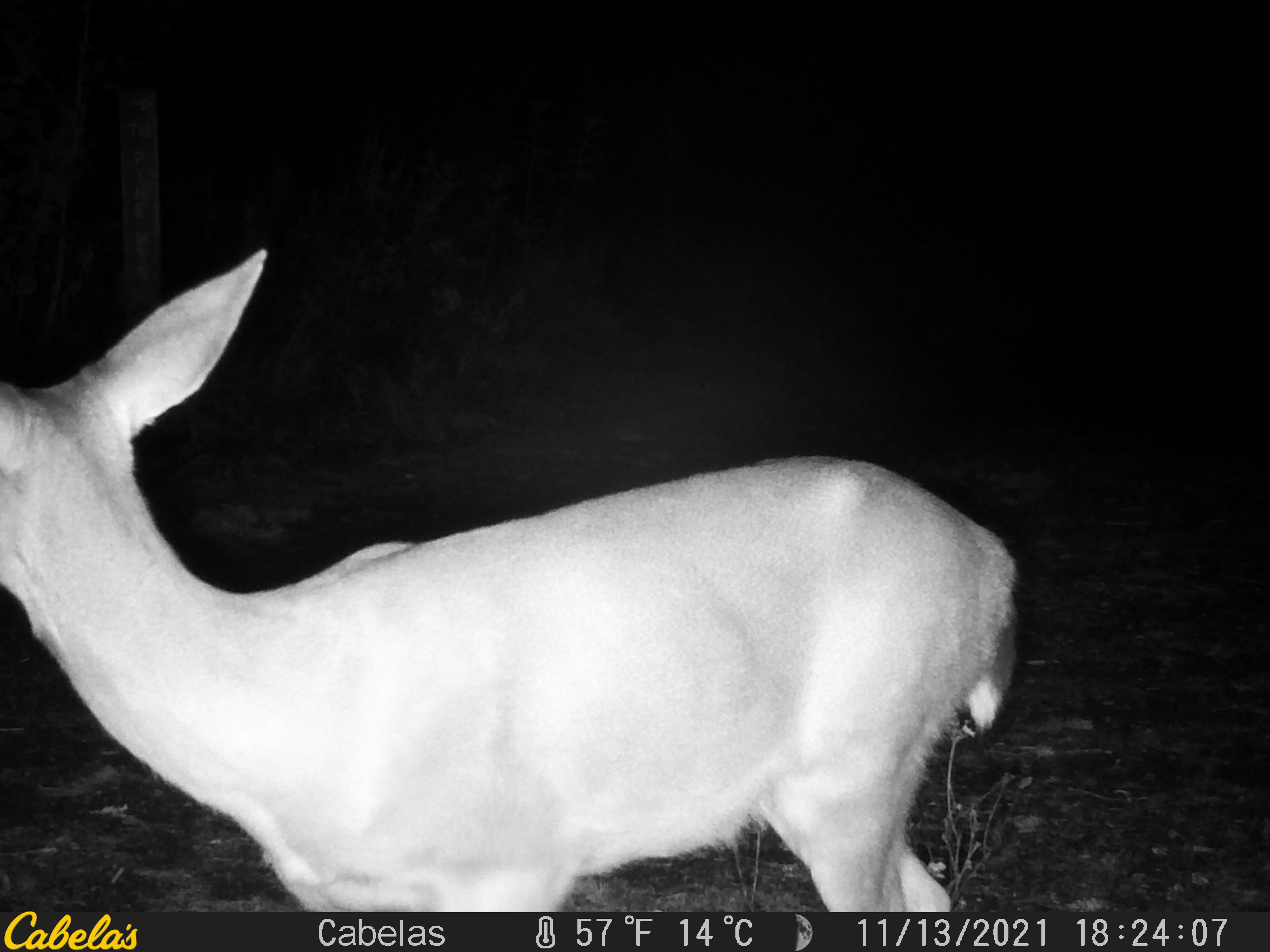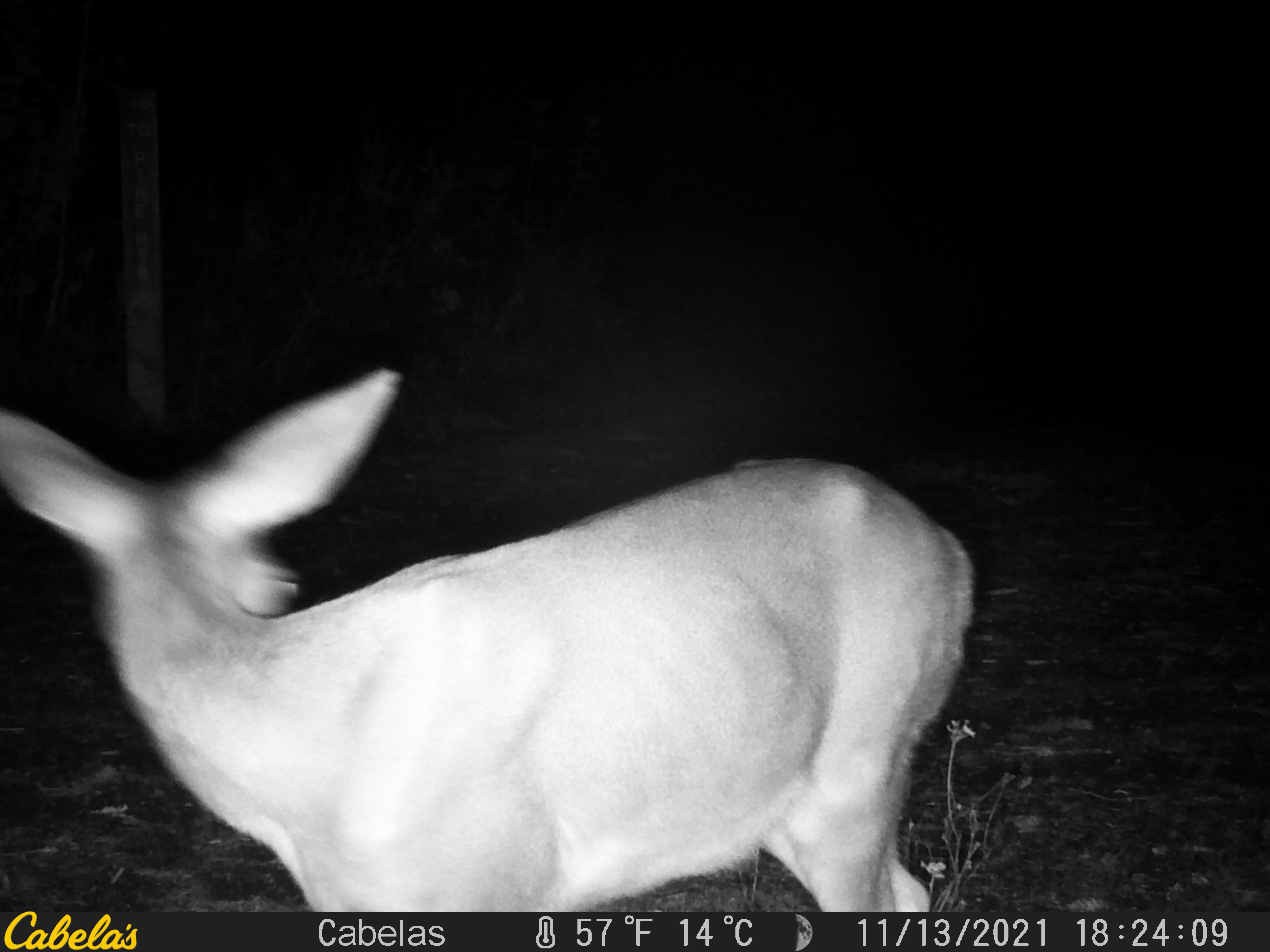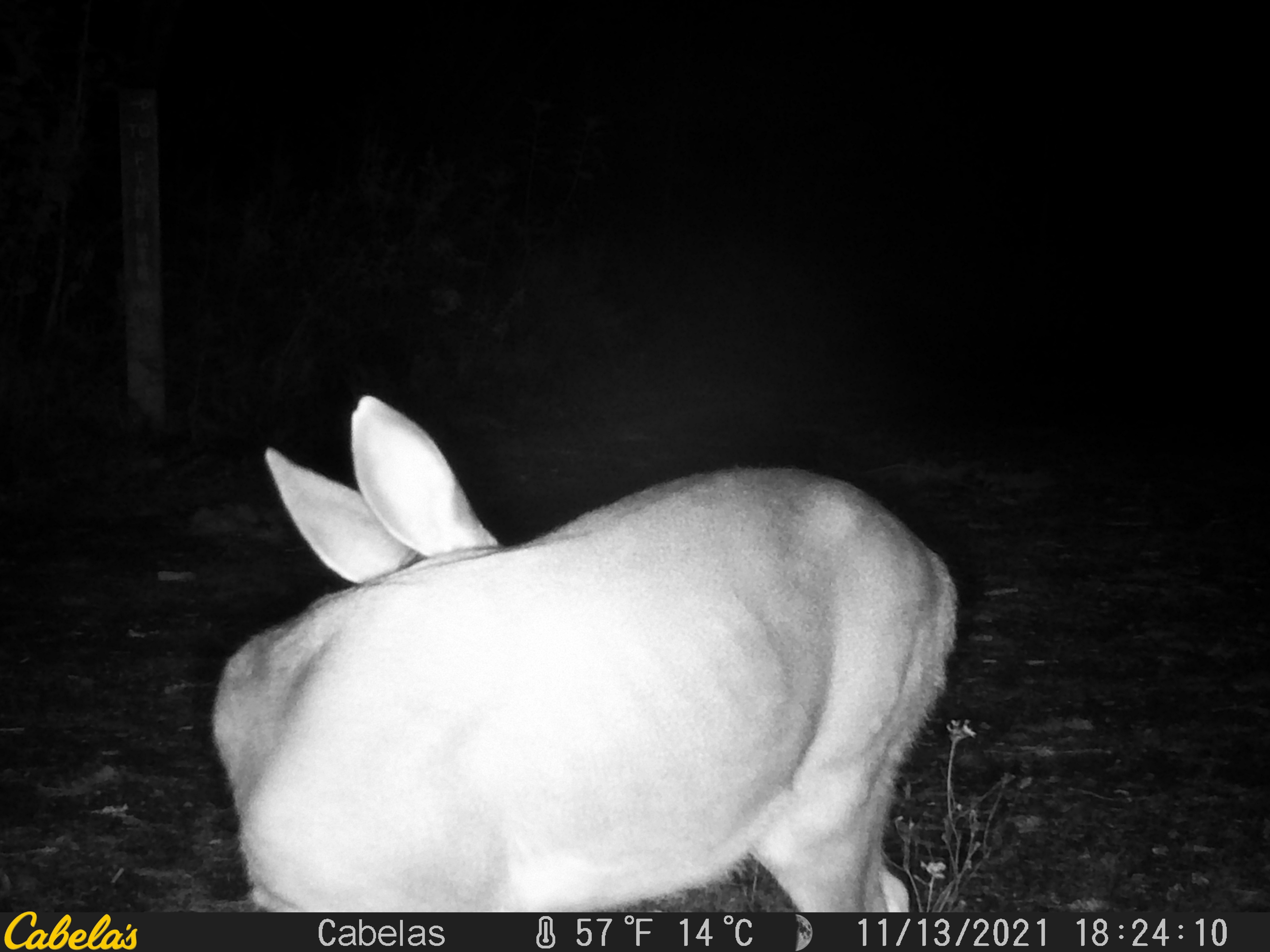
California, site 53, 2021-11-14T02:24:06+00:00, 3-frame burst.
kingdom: Animalia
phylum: Chordata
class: Mammalia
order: Artiodactyla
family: Cervidae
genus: Odocoileus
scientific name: Odocoileus hemionus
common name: mule deer